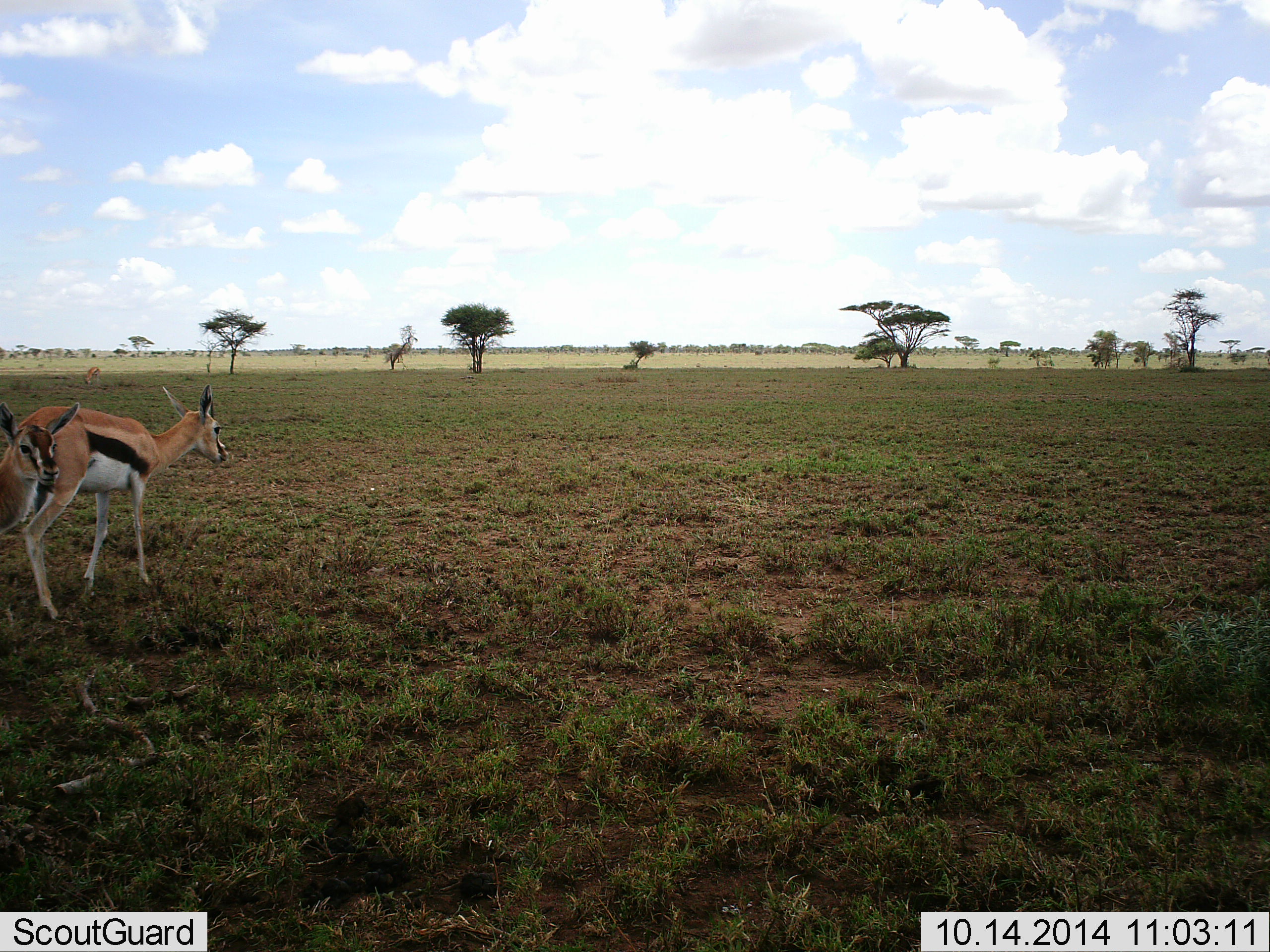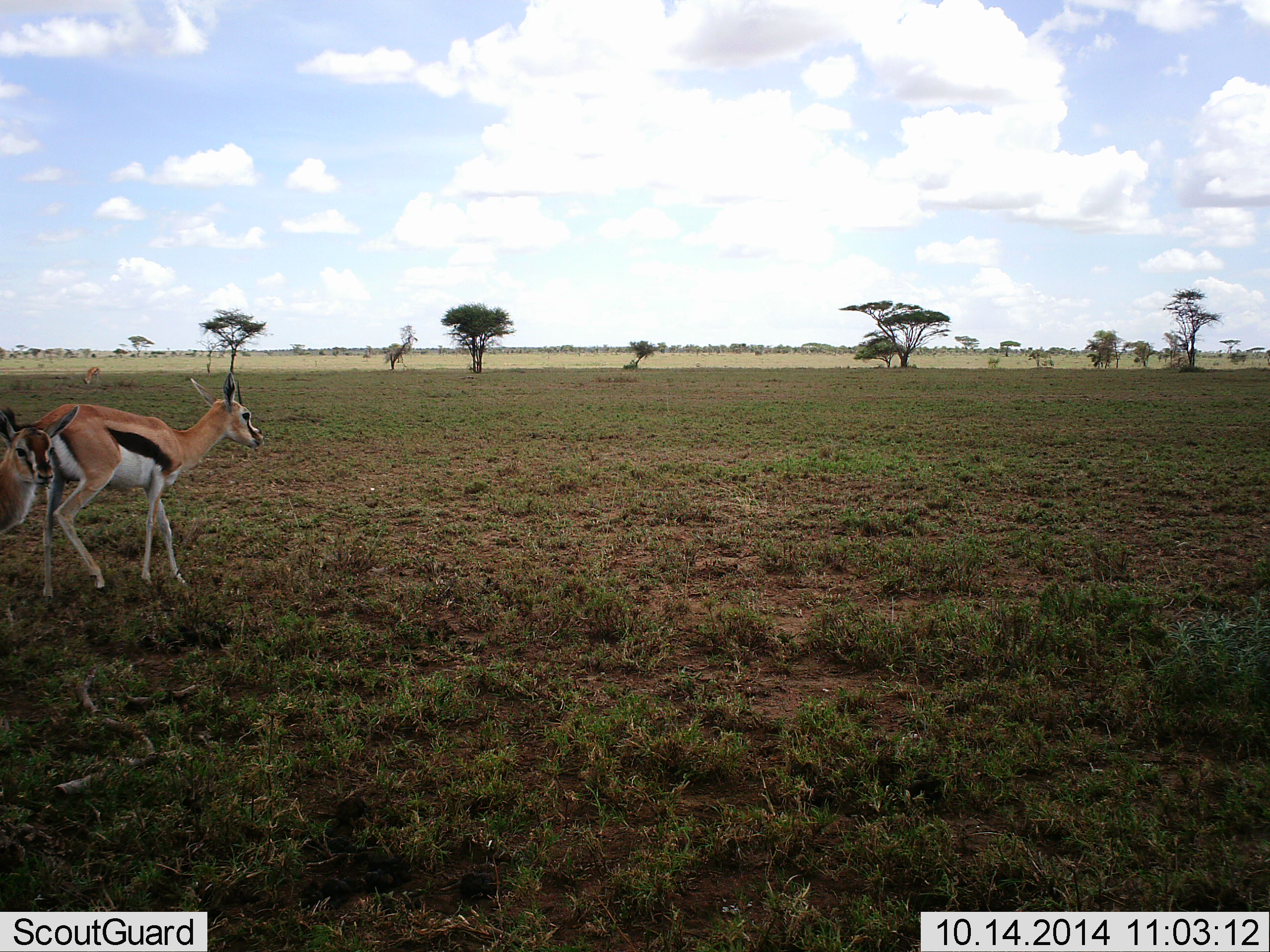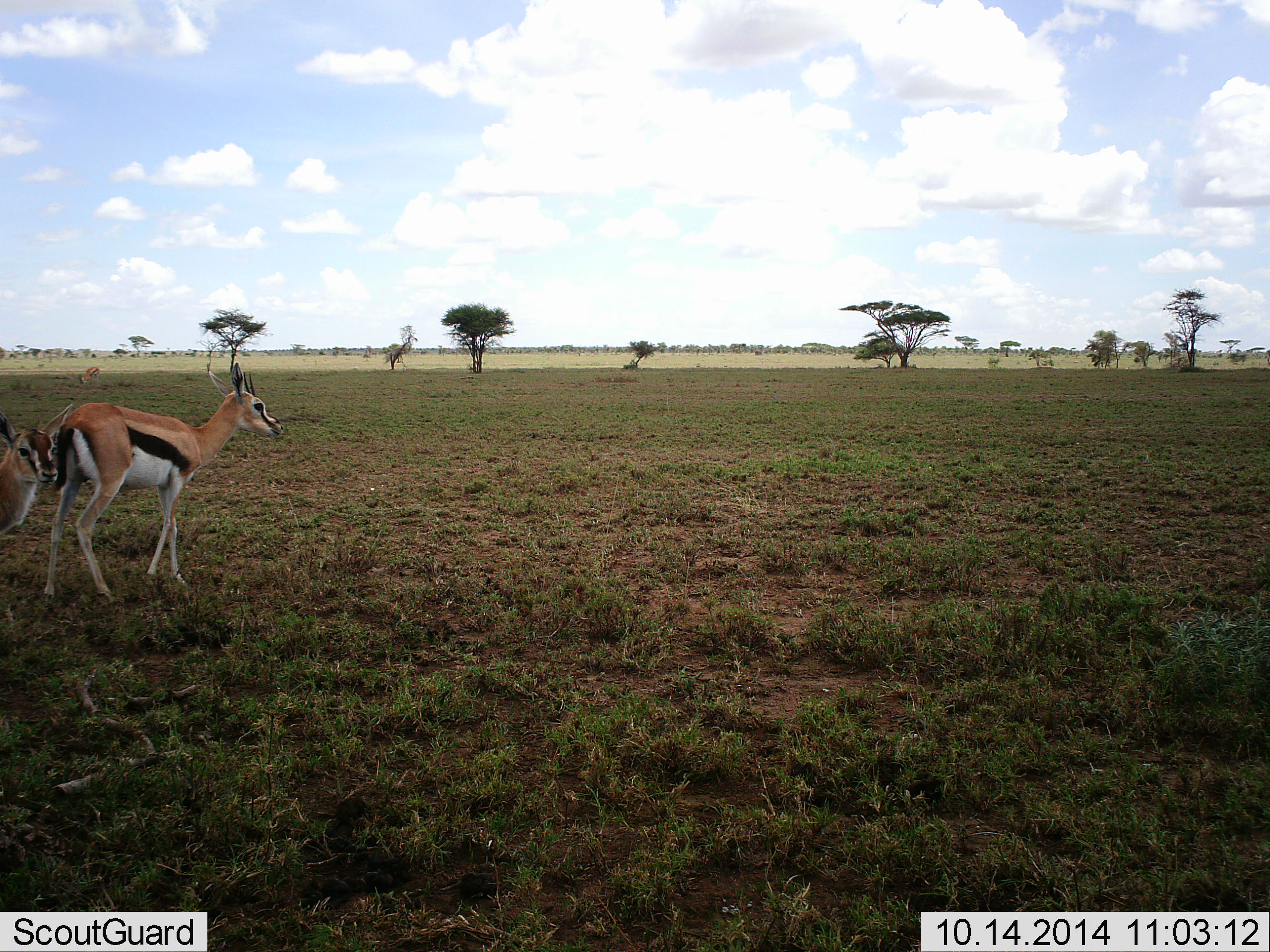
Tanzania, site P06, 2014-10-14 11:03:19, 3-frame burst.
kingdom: Animalia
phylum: Chordata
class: Mammalia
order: Artiodactyla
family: Bovidae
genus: Eudorcas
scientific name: Eudorcas thomsonii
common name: thomson's gazelle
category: gazellethomsons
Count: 2.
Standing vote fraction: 70%.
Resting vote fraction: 0%.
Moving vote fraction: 90%.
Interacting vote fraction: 0%.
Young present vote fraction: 30%.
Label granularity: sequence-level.